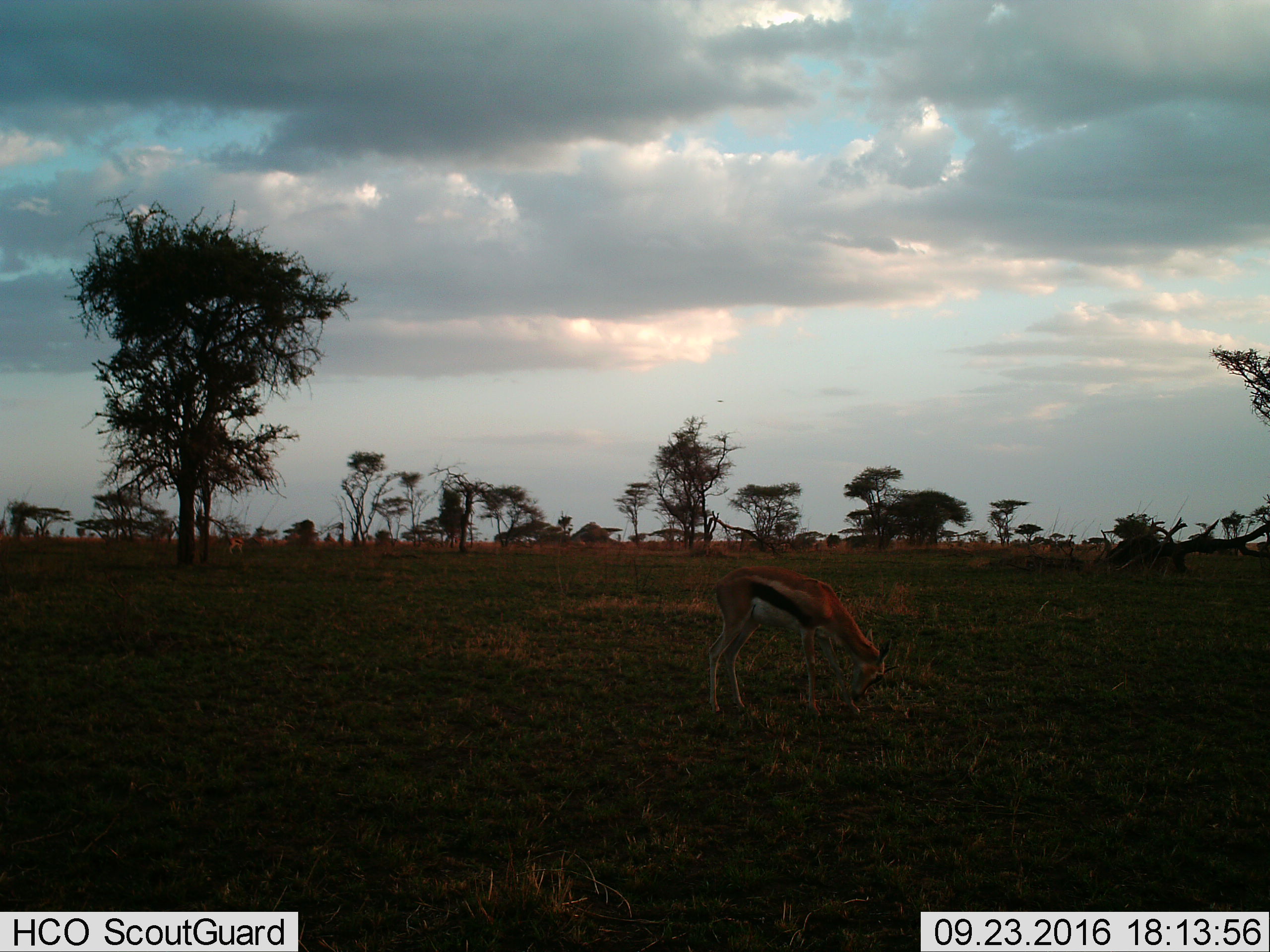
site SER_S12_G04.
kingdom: Animalia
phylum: Chordata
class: Mammalia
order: Artiodactyla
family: Bovidae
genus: Eudorcas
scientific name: Eudorcas thomsonii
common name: thomson's gazelle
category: gazellethomsons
Gazellethomsons (thomson's gazelle) (Eudorcas thomsonii), count 1. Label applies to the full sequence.